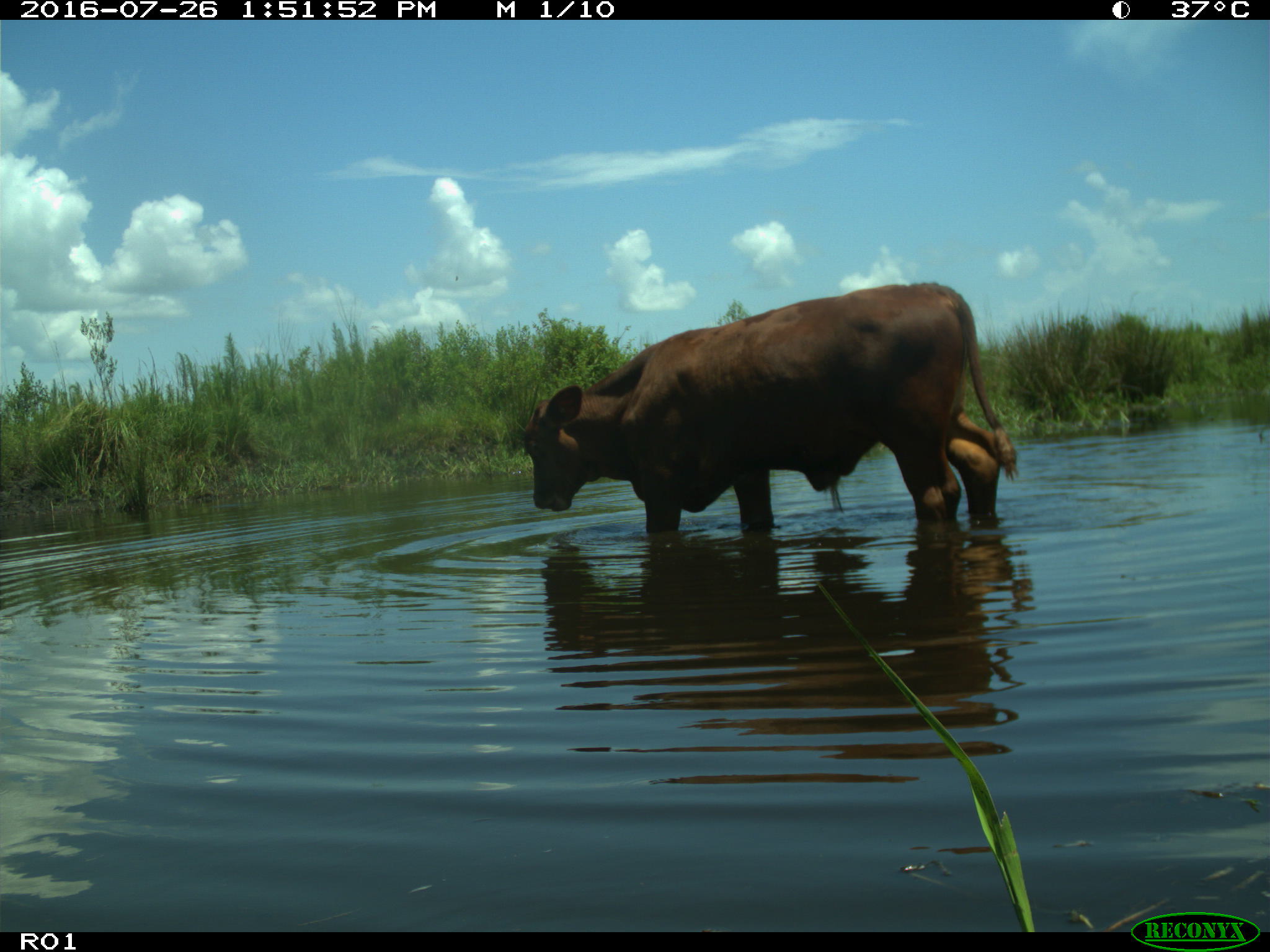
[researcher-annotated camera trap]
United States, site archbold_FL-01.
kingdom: Animalia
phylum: Chordata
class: Mammalia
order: Artiodactyla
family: Bovidae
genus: Bos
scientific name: Bos taurus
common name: domestic cow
Bos taurus (domestic cow).